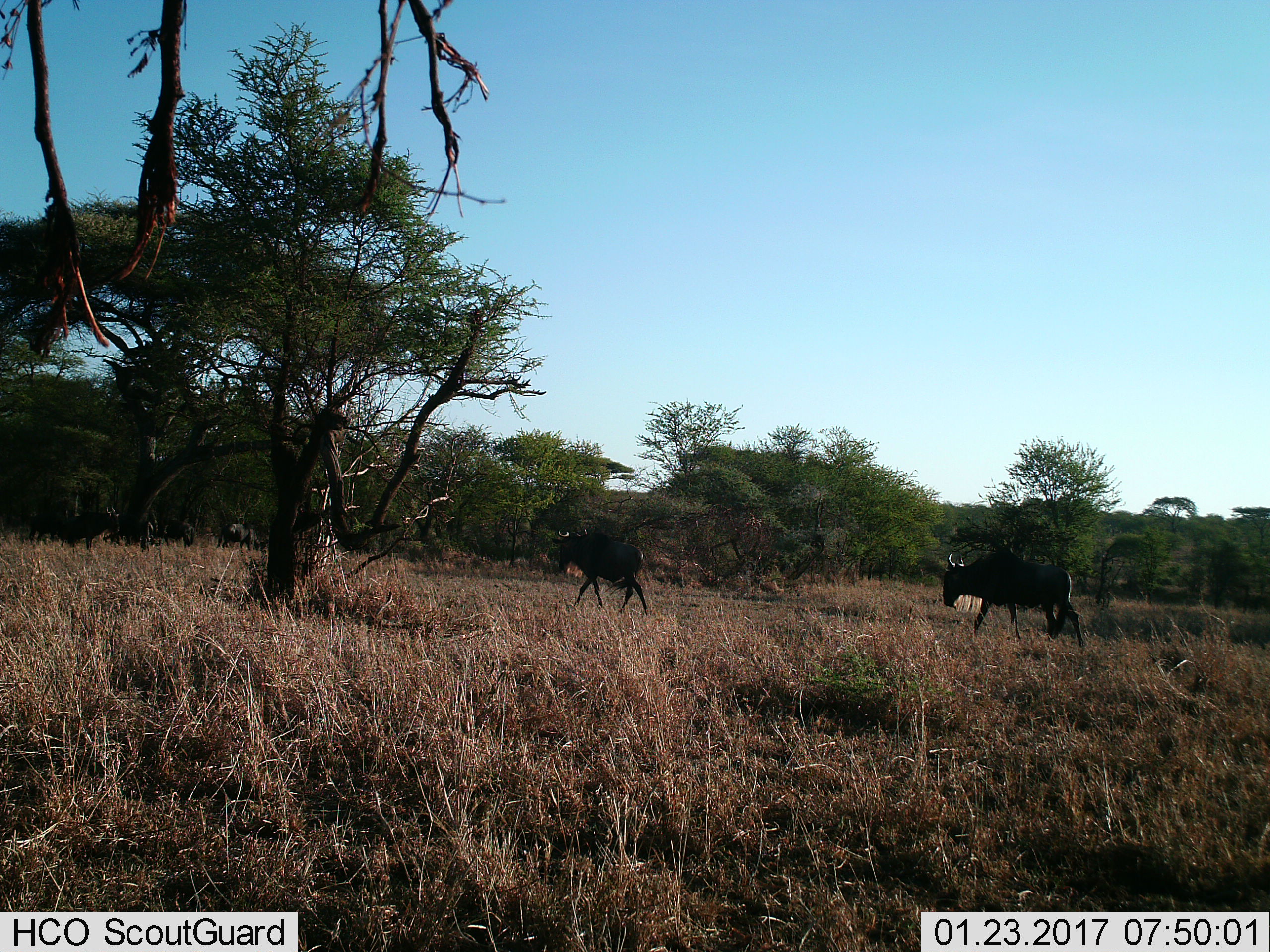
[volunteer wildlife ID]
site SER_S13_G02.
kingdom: Animalia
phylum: Chordata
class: Mammalia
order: Artiodactyla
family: Bovidae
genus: Connochaetes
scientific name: Connochaetes taurinus taurinus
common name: blue wildebeest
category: wildebeestblue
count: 2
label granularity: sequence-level